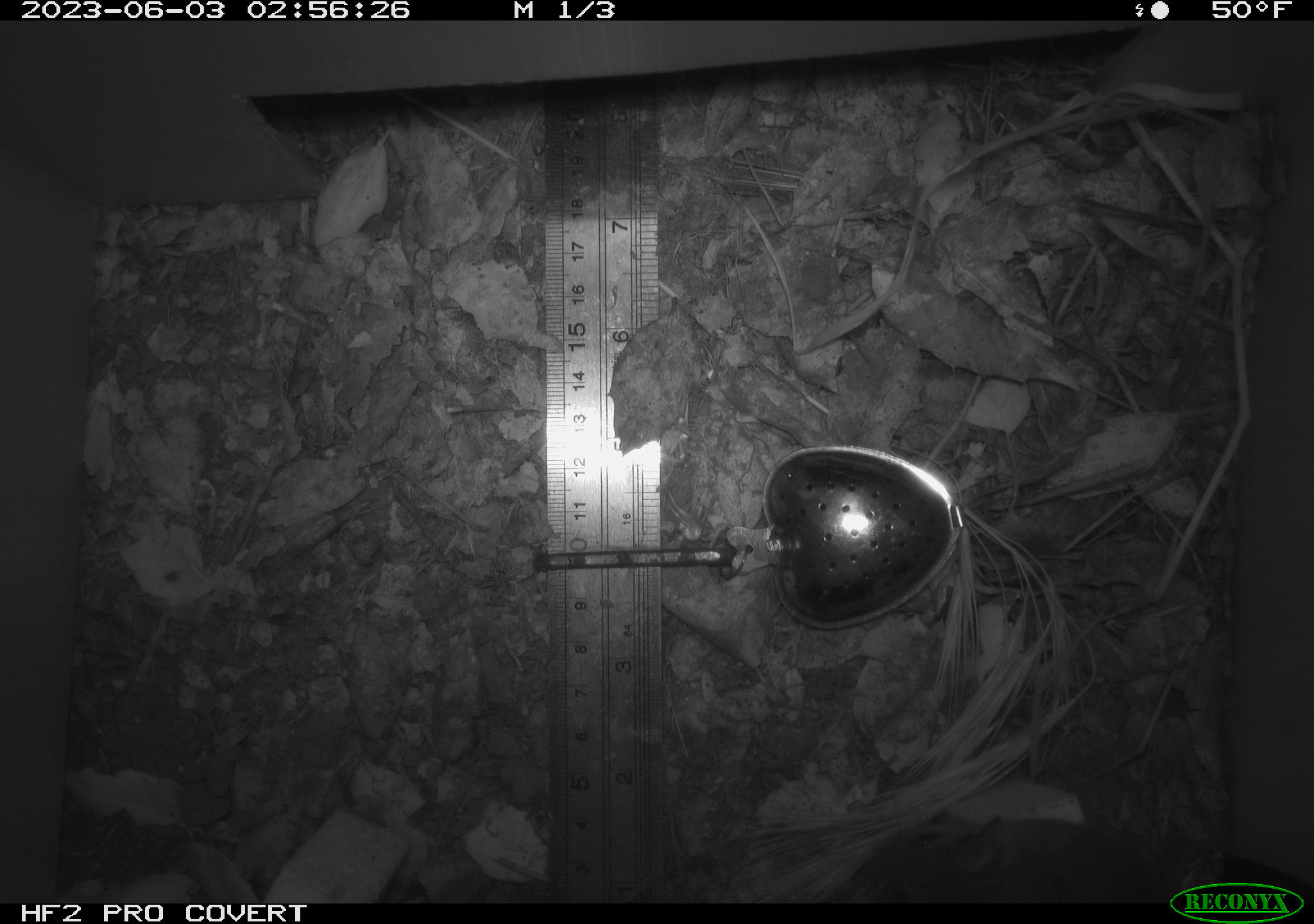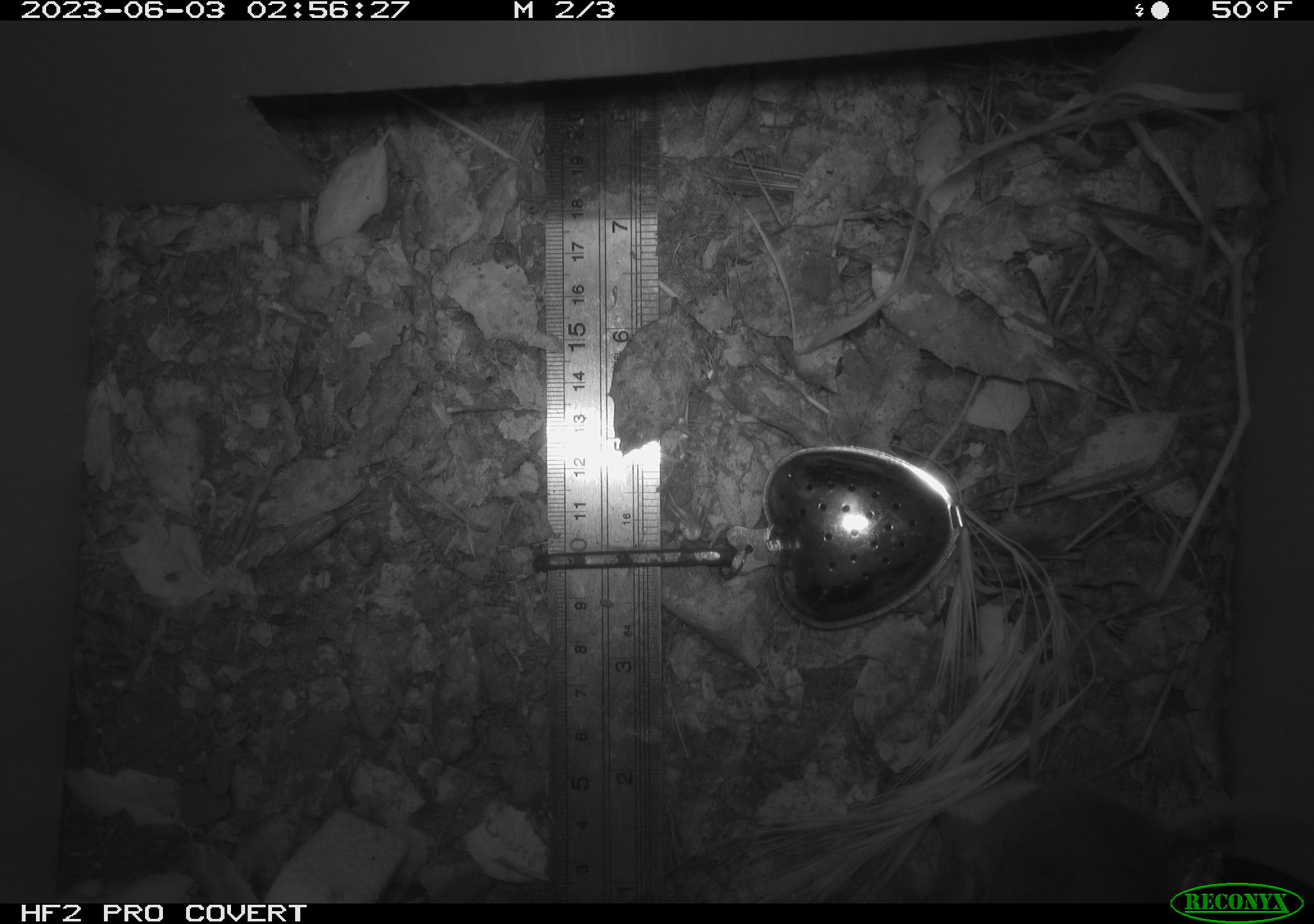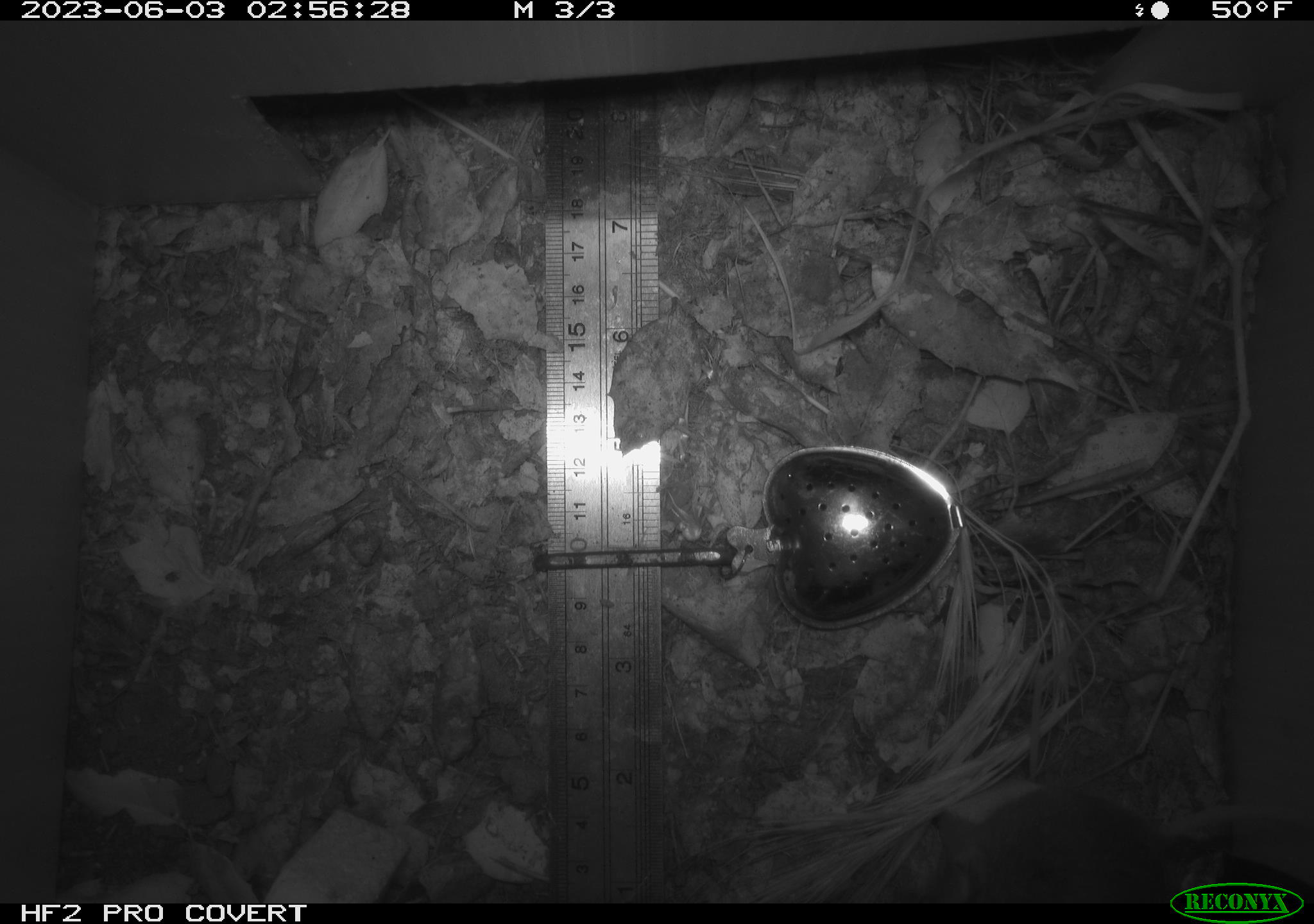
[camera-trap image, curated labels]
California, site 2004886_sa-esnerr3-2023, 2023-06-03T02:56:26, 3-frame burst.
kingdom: Animalia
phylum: Chordata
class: Mammalia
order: Rodentia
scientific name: Rodentia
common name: mouse species